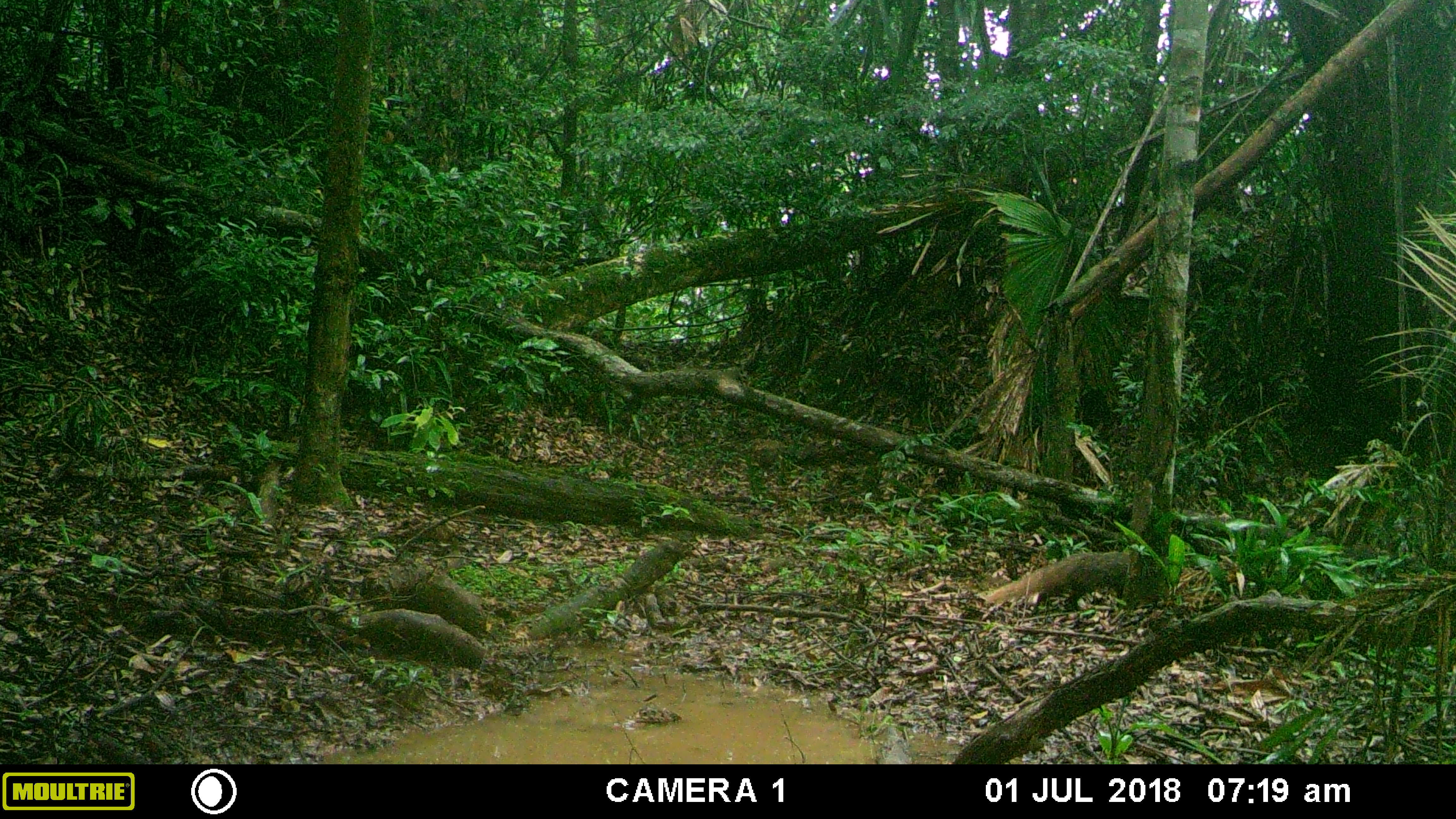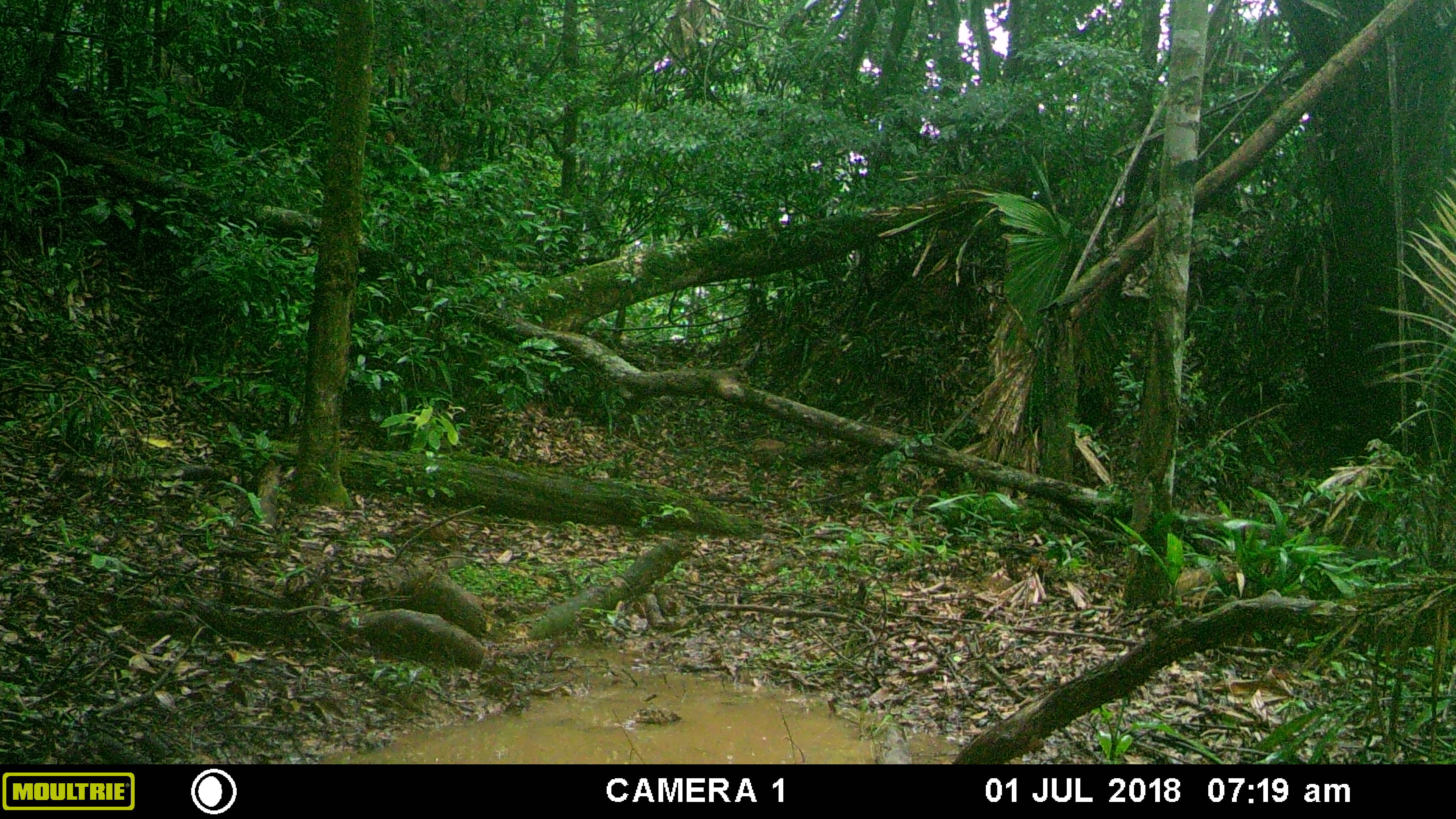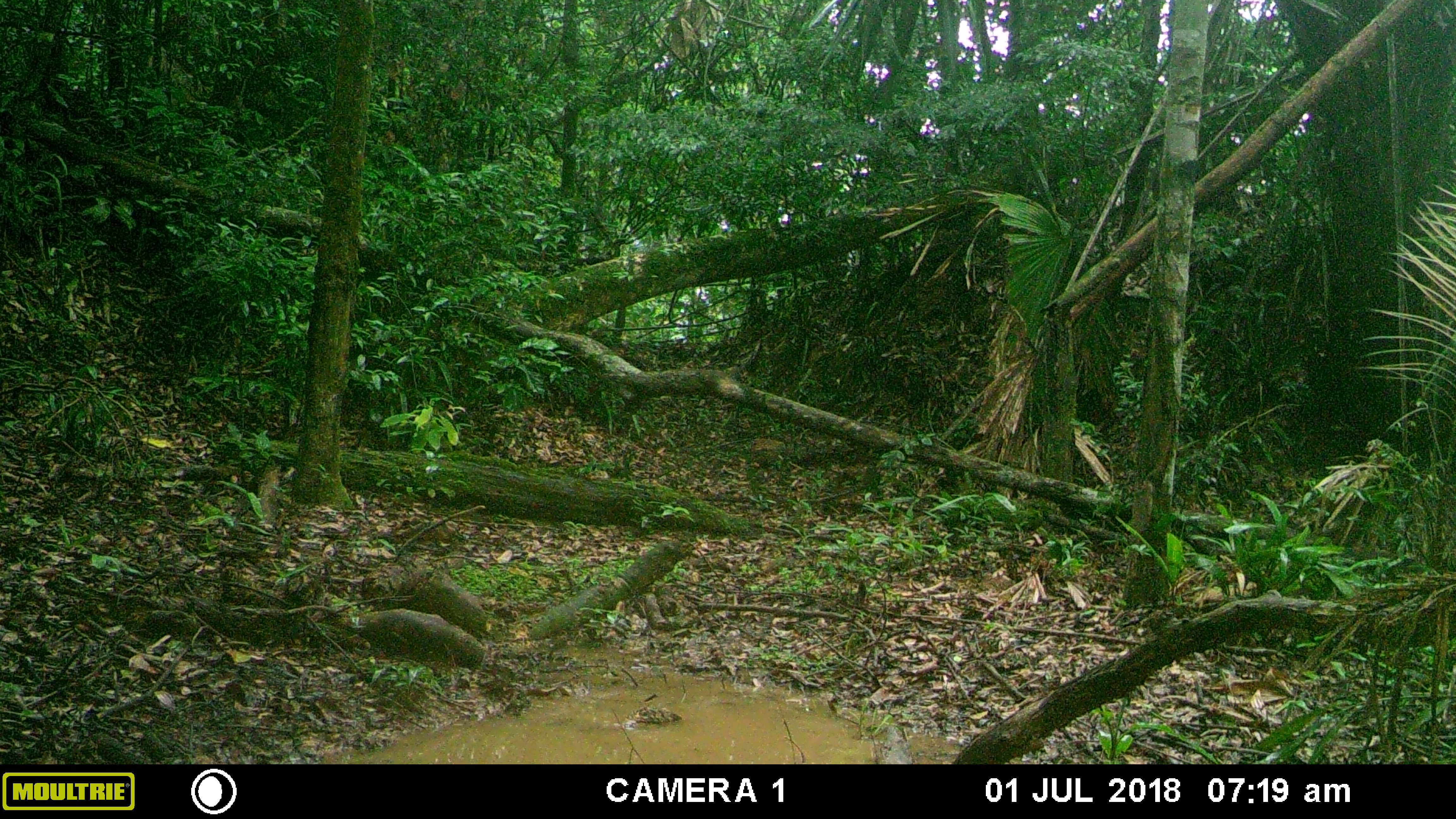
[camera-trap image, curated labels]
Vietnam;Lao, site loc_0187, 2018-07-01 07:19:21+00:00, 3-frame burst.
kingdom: Animalia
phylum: Chordata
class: Mammalia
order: Carnivora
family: Herpestidae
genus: Urva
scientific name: Urva urva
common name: crab-eating mongoose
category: crab eating mongoose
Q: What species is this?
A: Crab eating mongoose (crab-eating mongoose) (Urva urva).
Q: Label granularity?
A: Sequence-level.